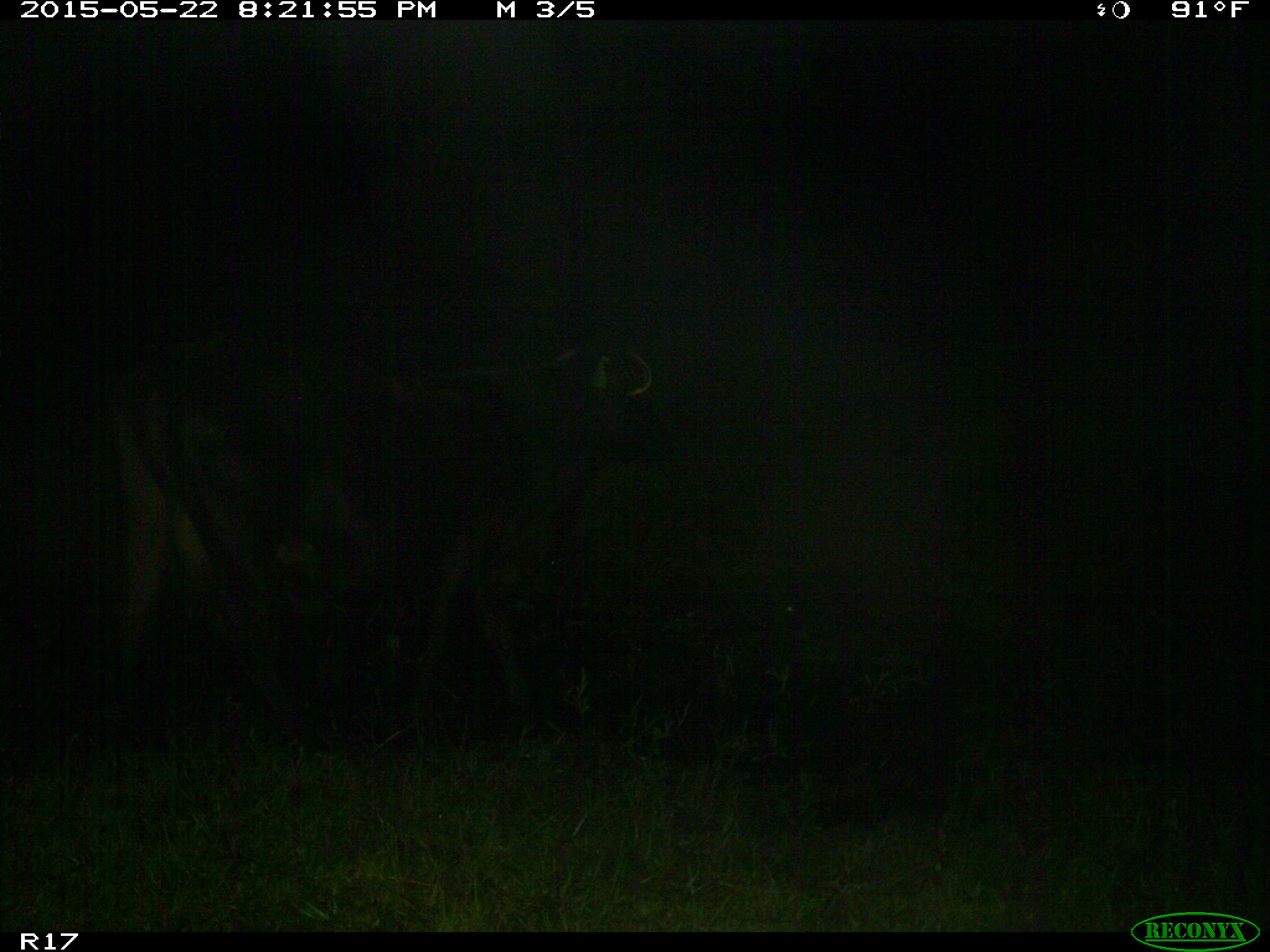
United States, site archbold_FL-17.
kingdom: Animalia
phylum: Chordata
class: Mammalia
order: Artiodactyla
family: Bovidae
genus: Bos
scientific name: Bos taurus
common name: domestic cow